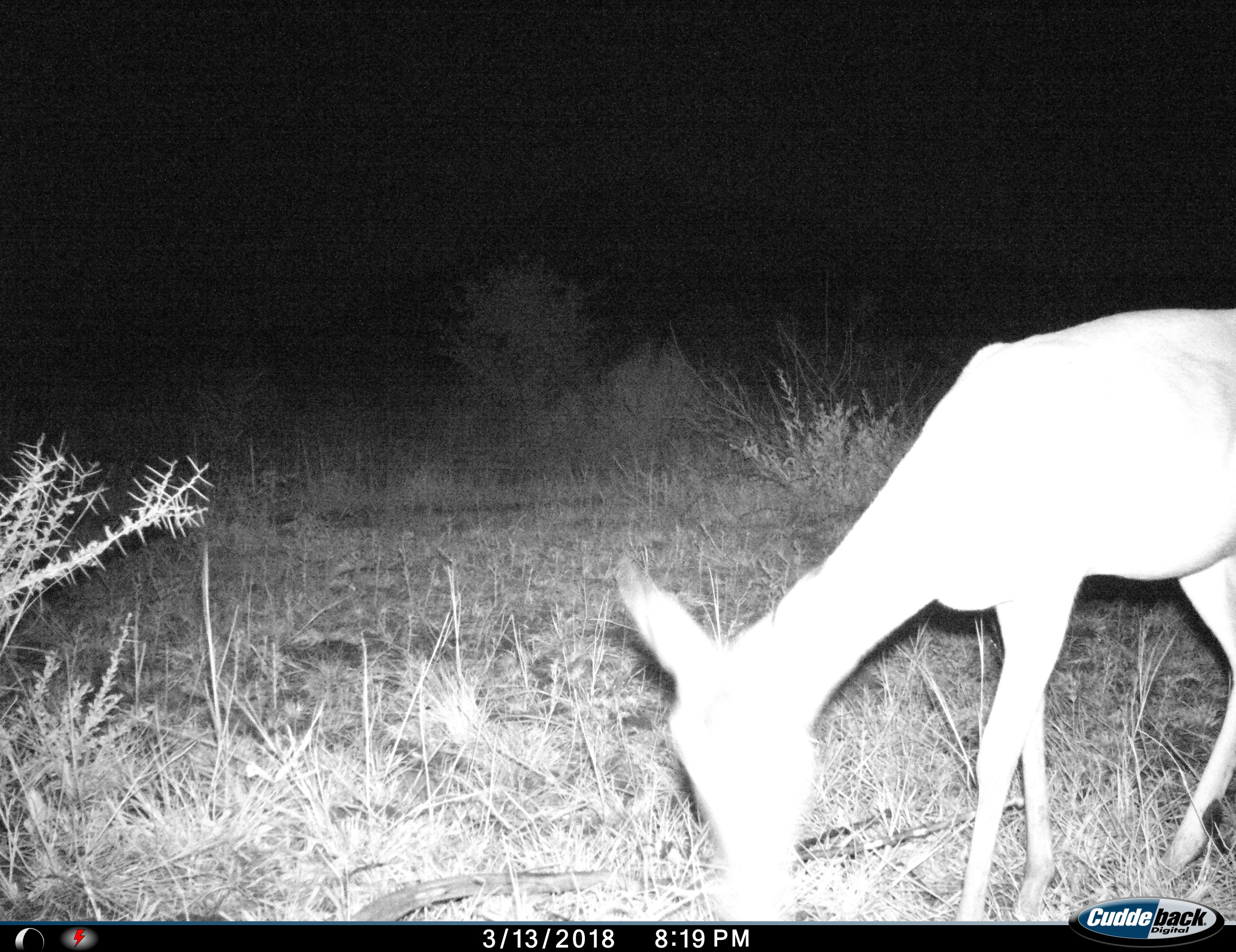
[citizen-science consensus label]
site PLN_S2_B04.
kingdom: Animalia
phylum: Chordata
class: Mammalia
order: Artiodactyla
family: Bovidae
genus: Aepyceros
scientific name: Aepyceros melampus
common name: impala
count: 1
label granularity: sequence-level